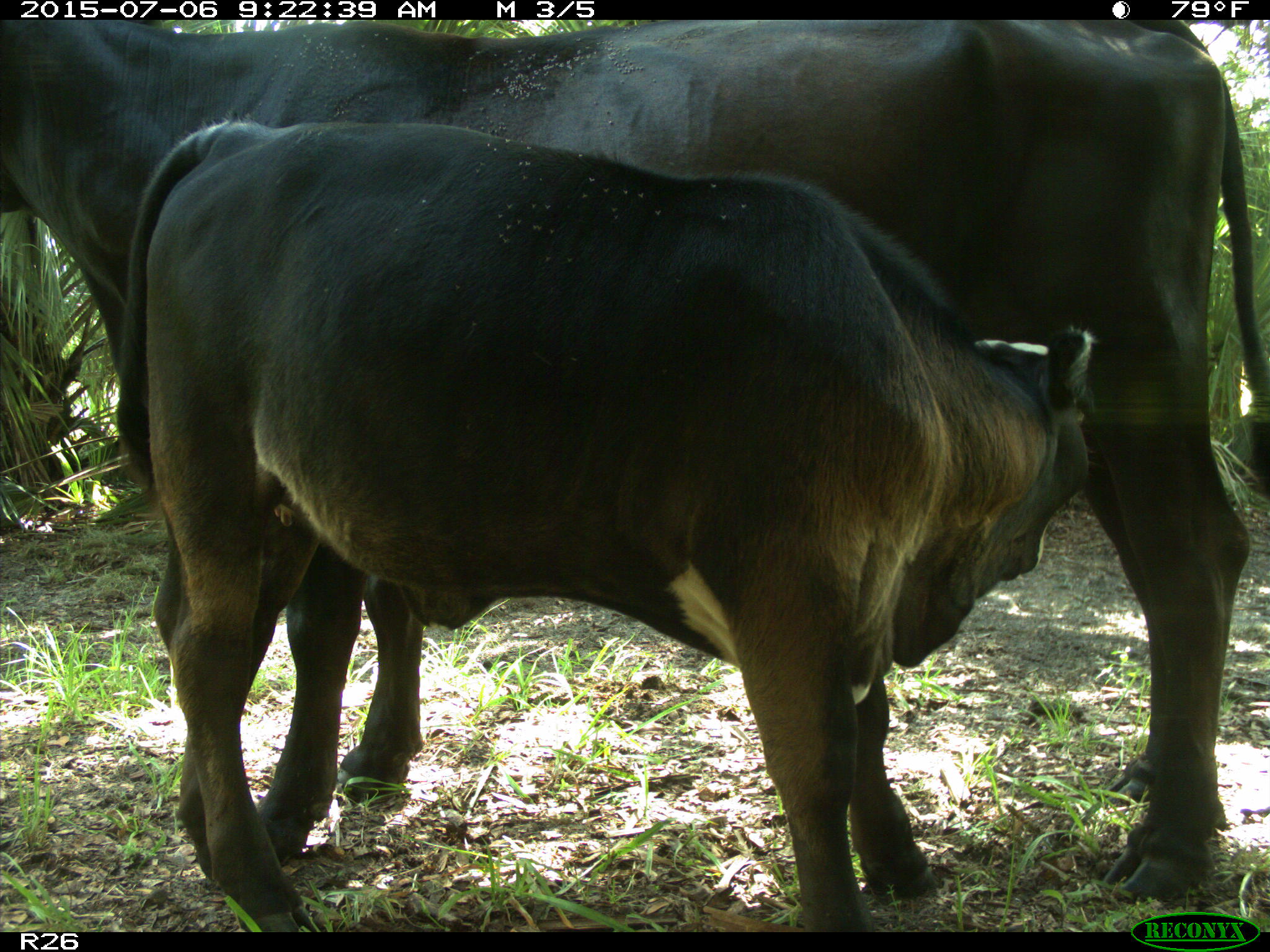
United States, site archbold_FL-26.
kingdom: Animalia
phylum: Chordata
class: Mammalia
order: Artiodactyla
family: Bovidae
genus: Bos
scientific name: Bos taurus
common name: domestic cow